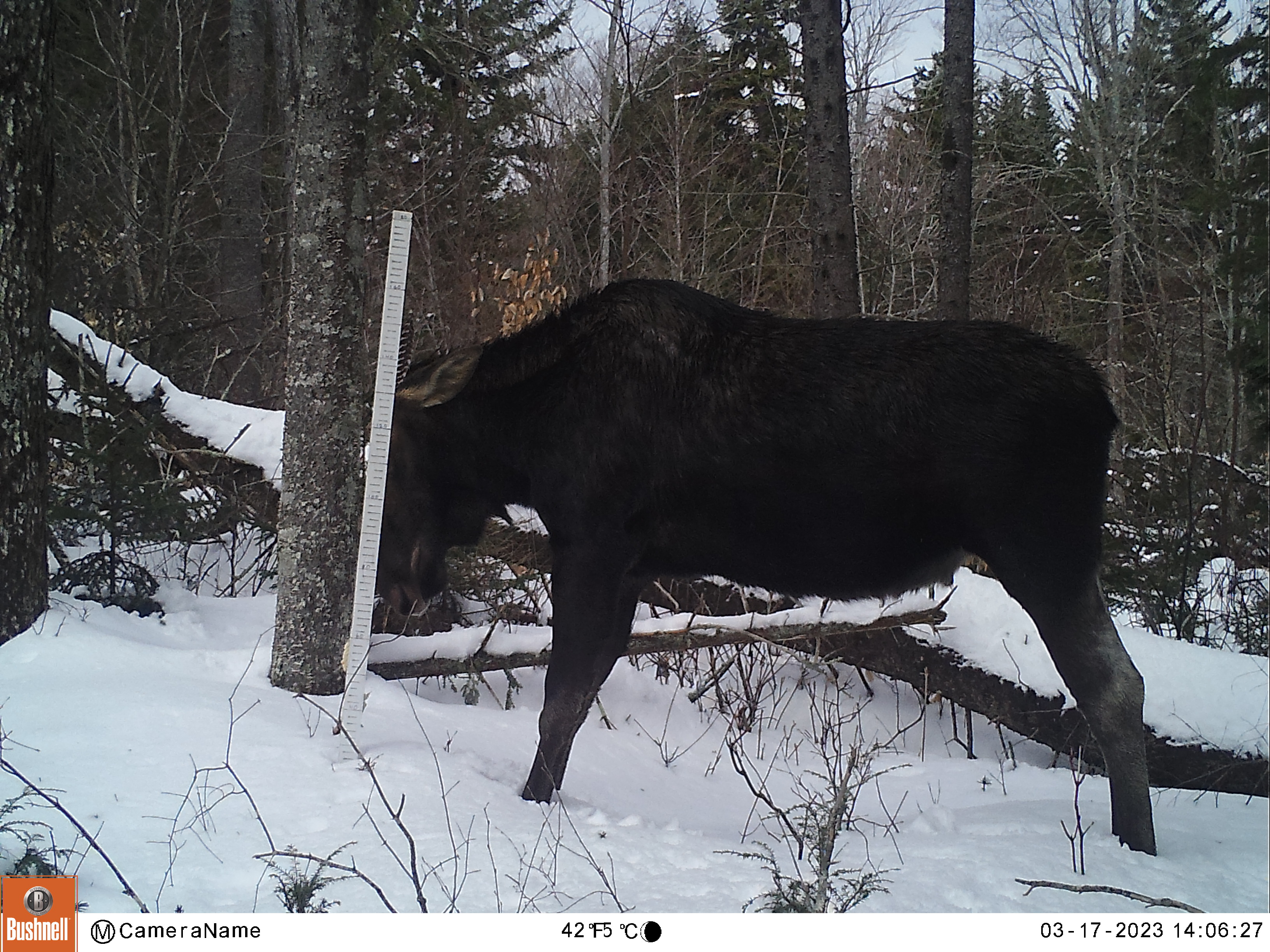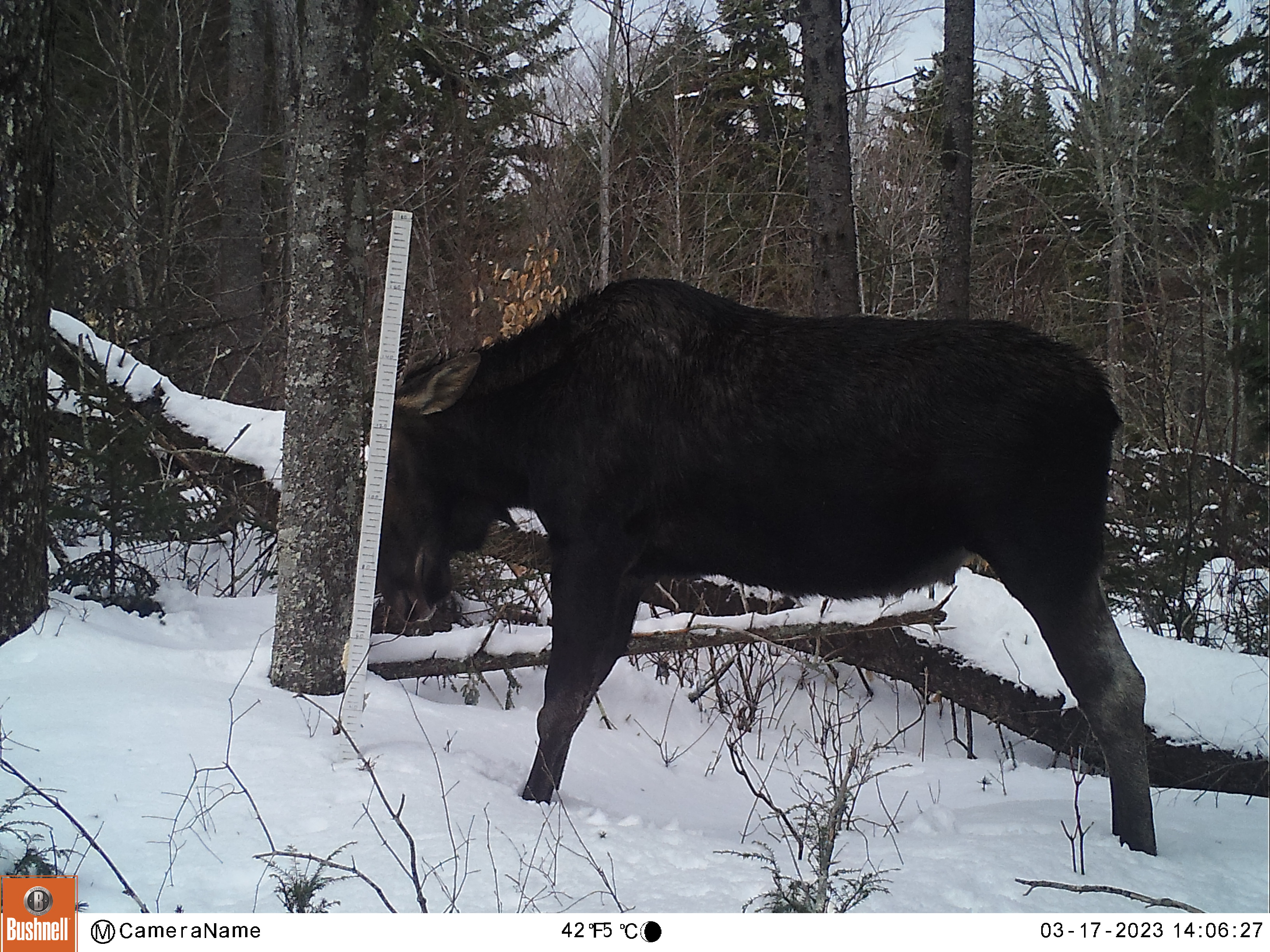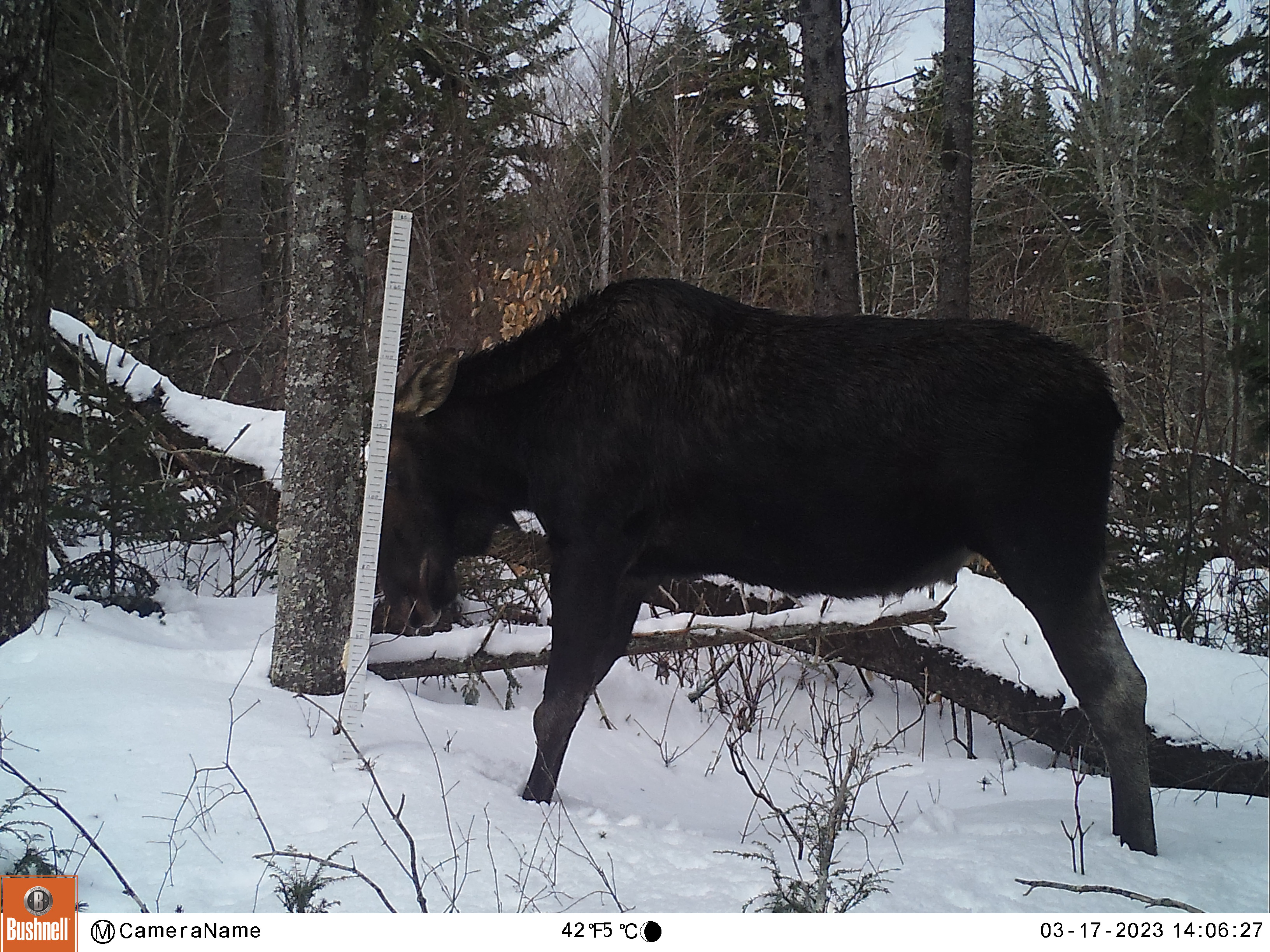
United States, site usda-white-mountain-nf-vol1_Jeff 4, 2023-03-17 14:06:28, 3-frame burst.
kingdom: Animalia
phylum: Chordata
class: Mammalia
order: Artiodactyla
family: Cervidae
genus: Alces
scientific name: Alces alces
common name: moose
Moose (Alces alces).